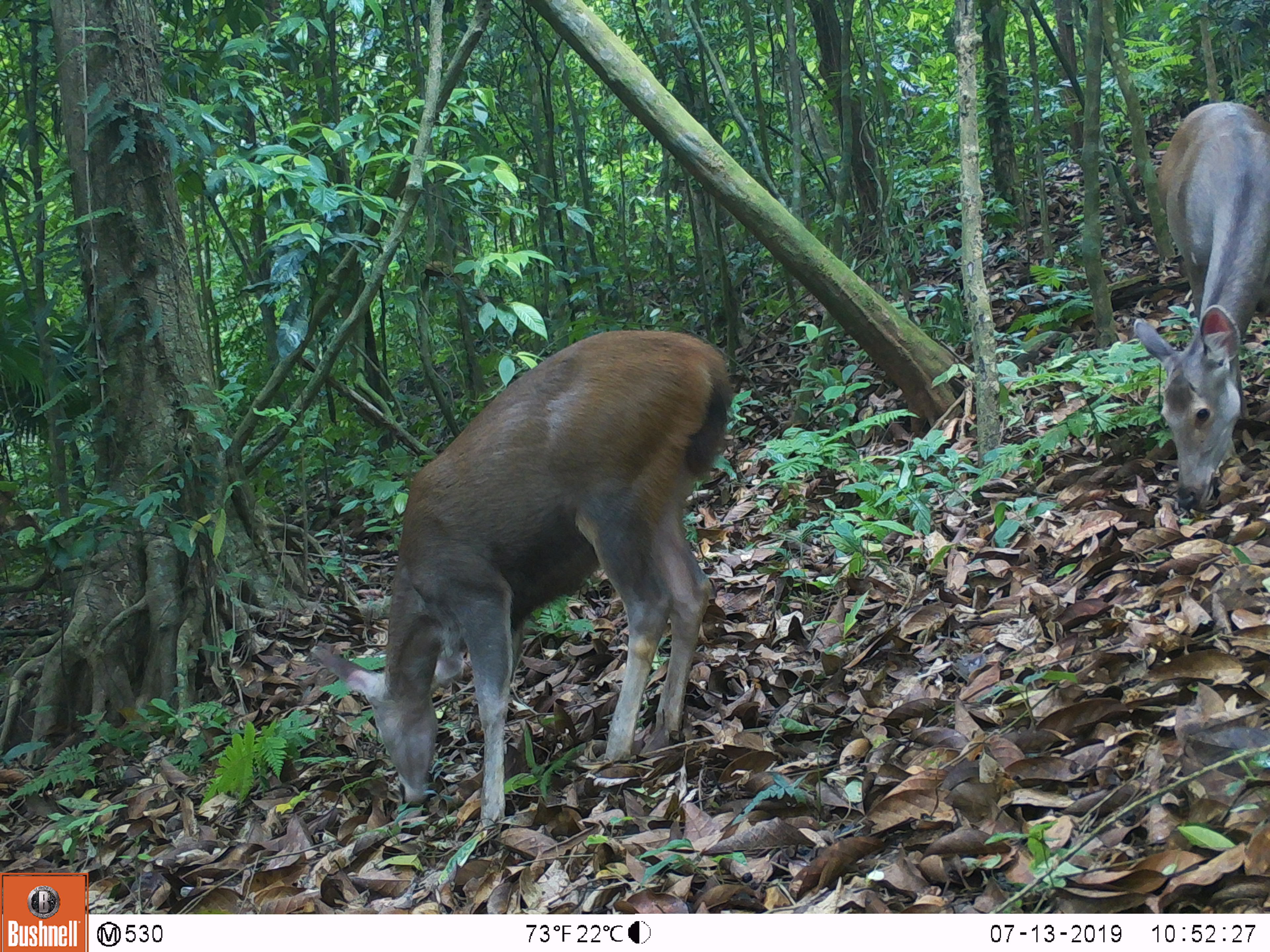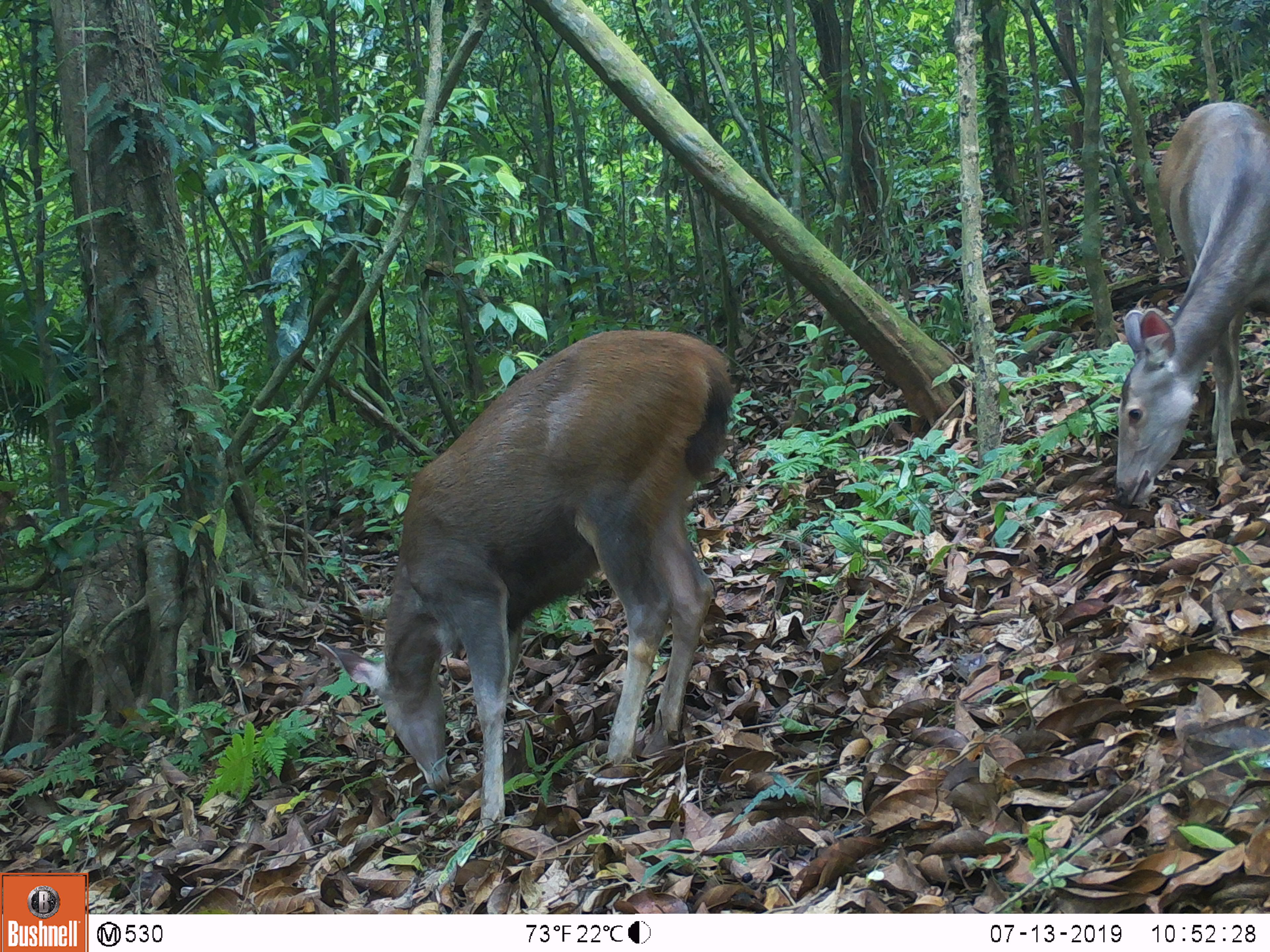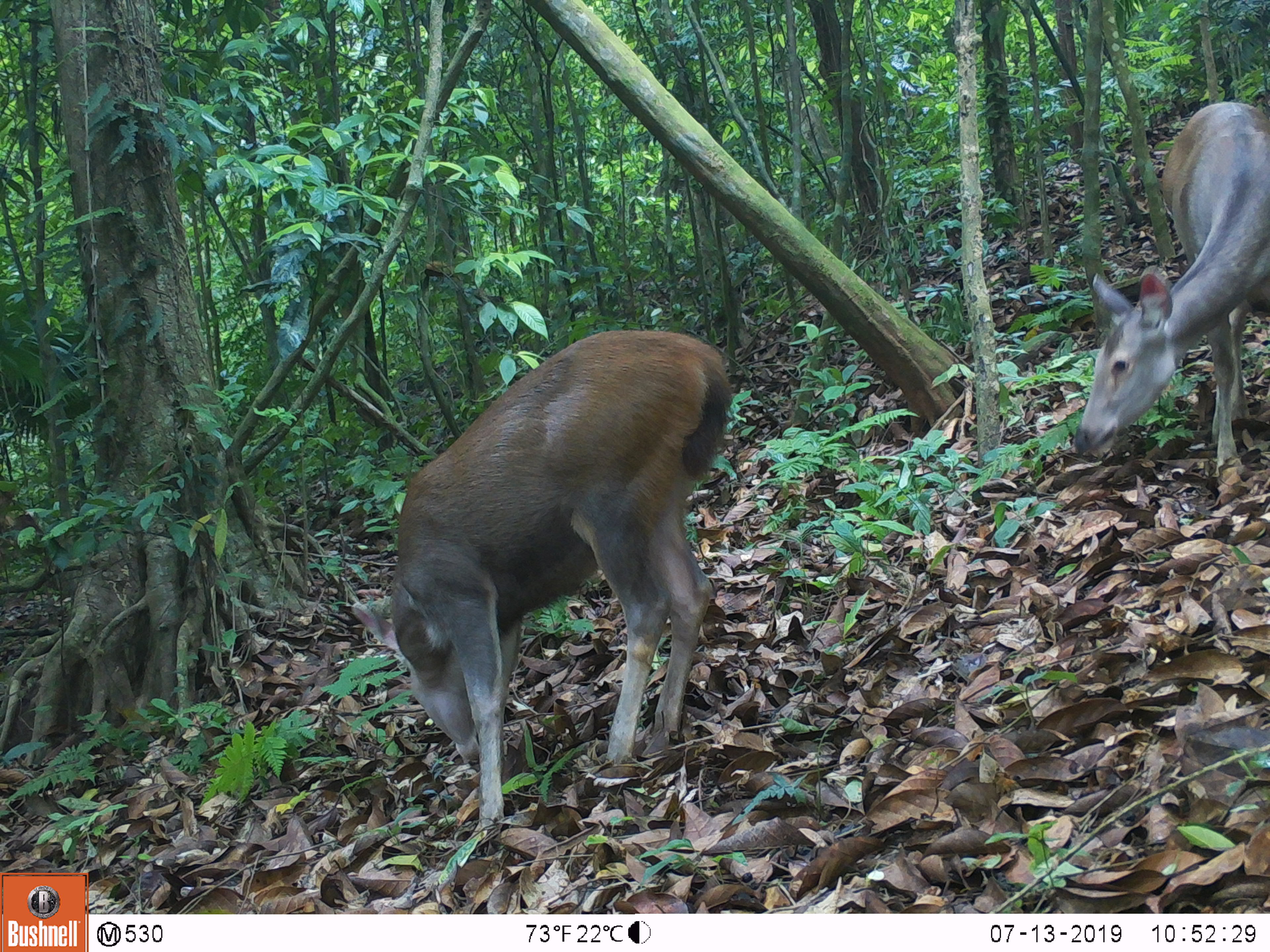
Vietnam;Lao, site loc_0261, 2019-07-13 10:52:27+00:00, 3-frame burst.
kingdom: Animalia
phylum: Chordata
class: Mammalia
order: Artiodactyla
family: Cervidae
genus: Rusa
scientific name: Rusa unicolor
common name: sambar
Sambar (Rusa unicolor). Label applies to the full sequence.